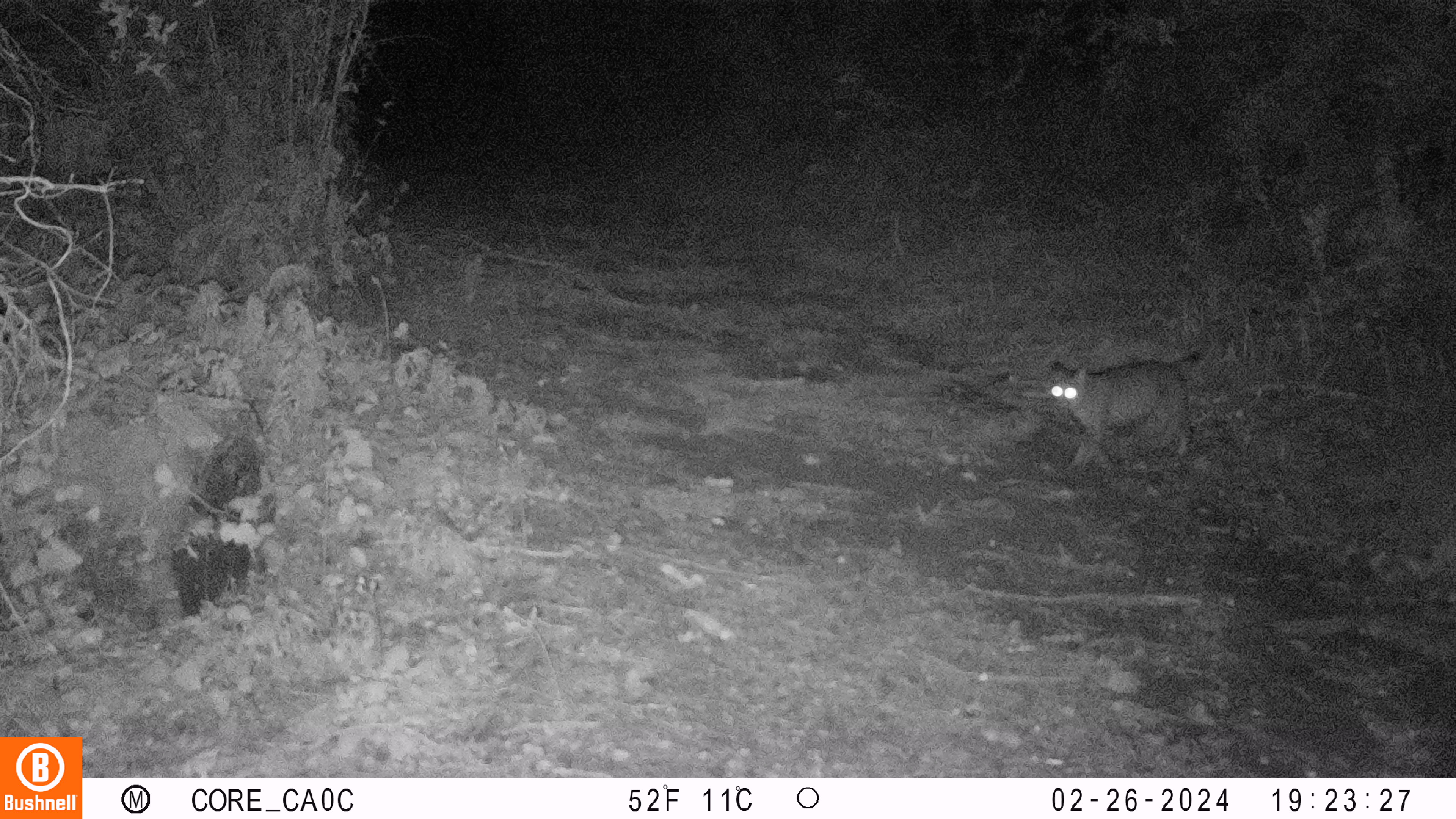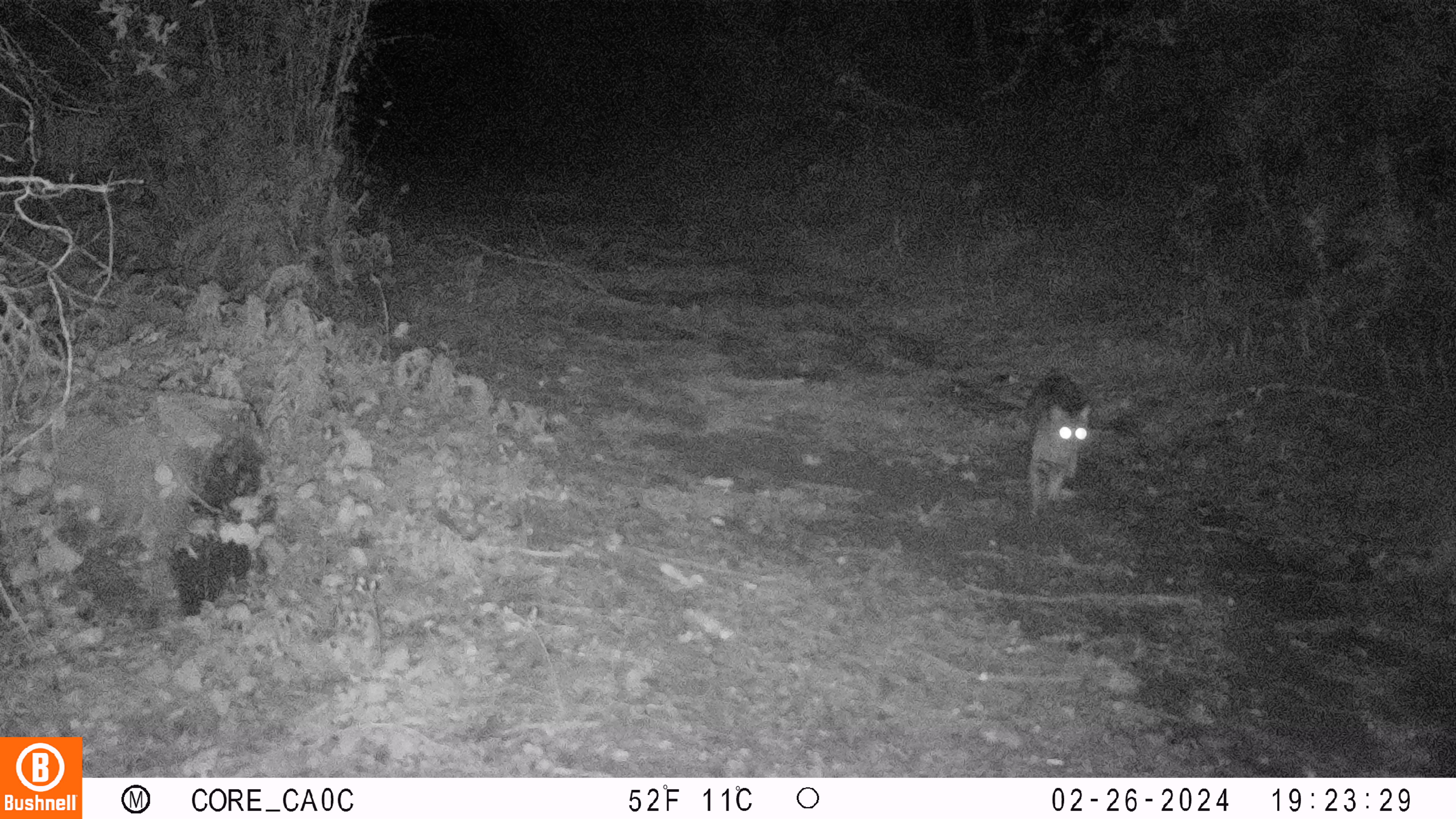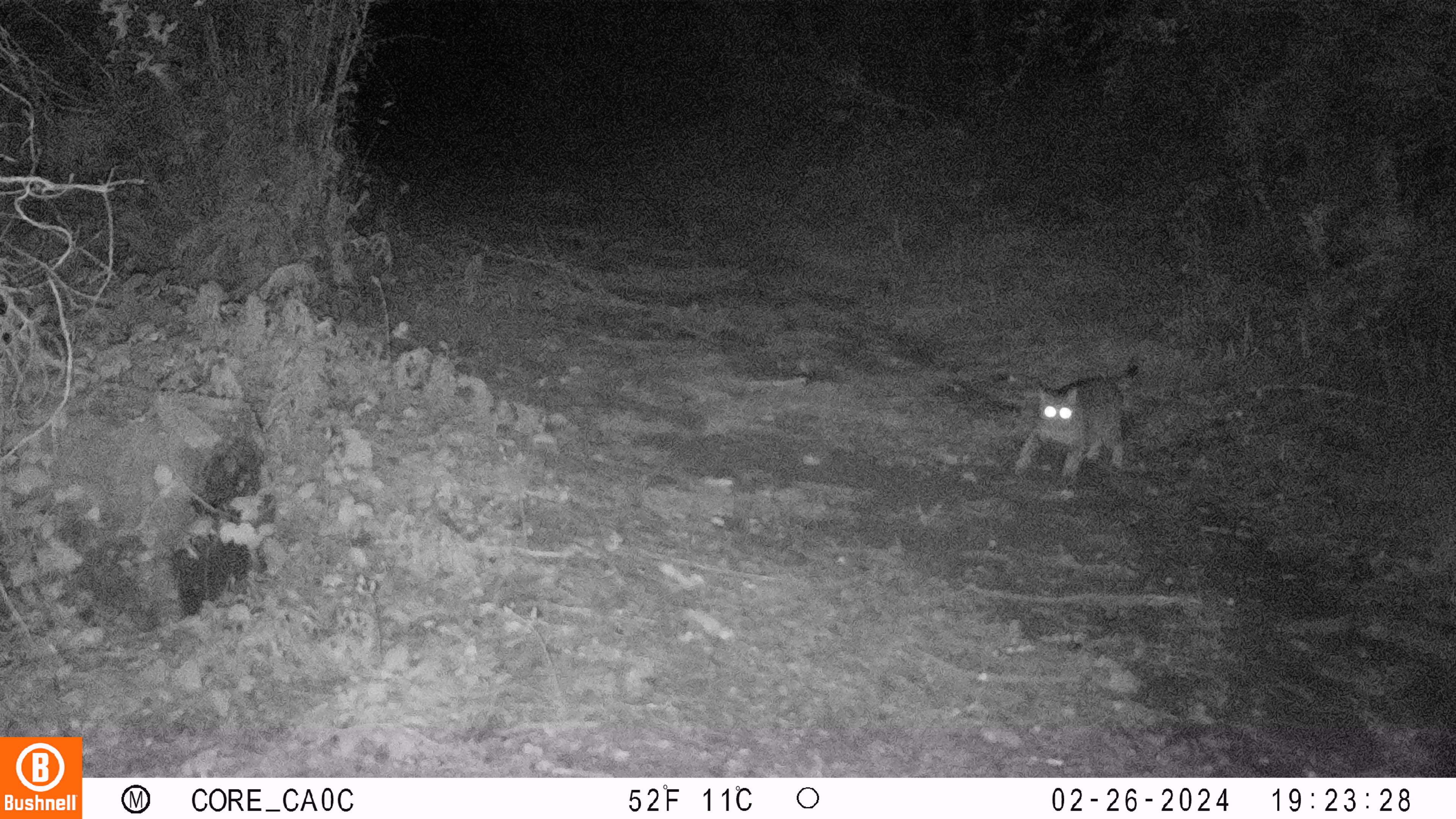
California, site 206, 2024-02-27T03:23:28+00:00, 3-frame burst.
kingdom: Animalia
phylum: Chordata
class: Mammalia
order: Carnivora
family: Felidae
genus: Lynx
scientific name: Lynx rufus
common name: bobcat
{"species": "bobcat (Lynx rufus)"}